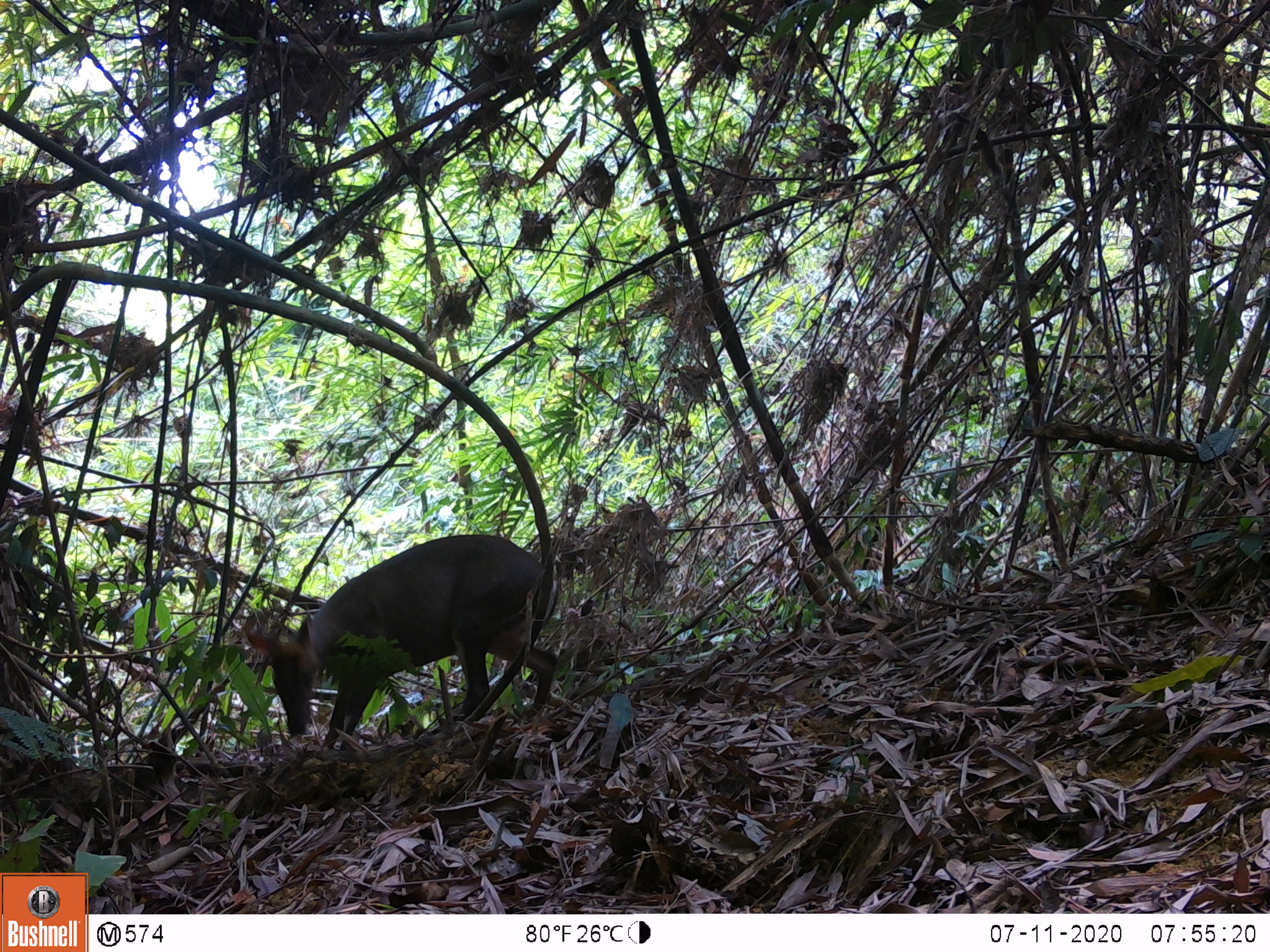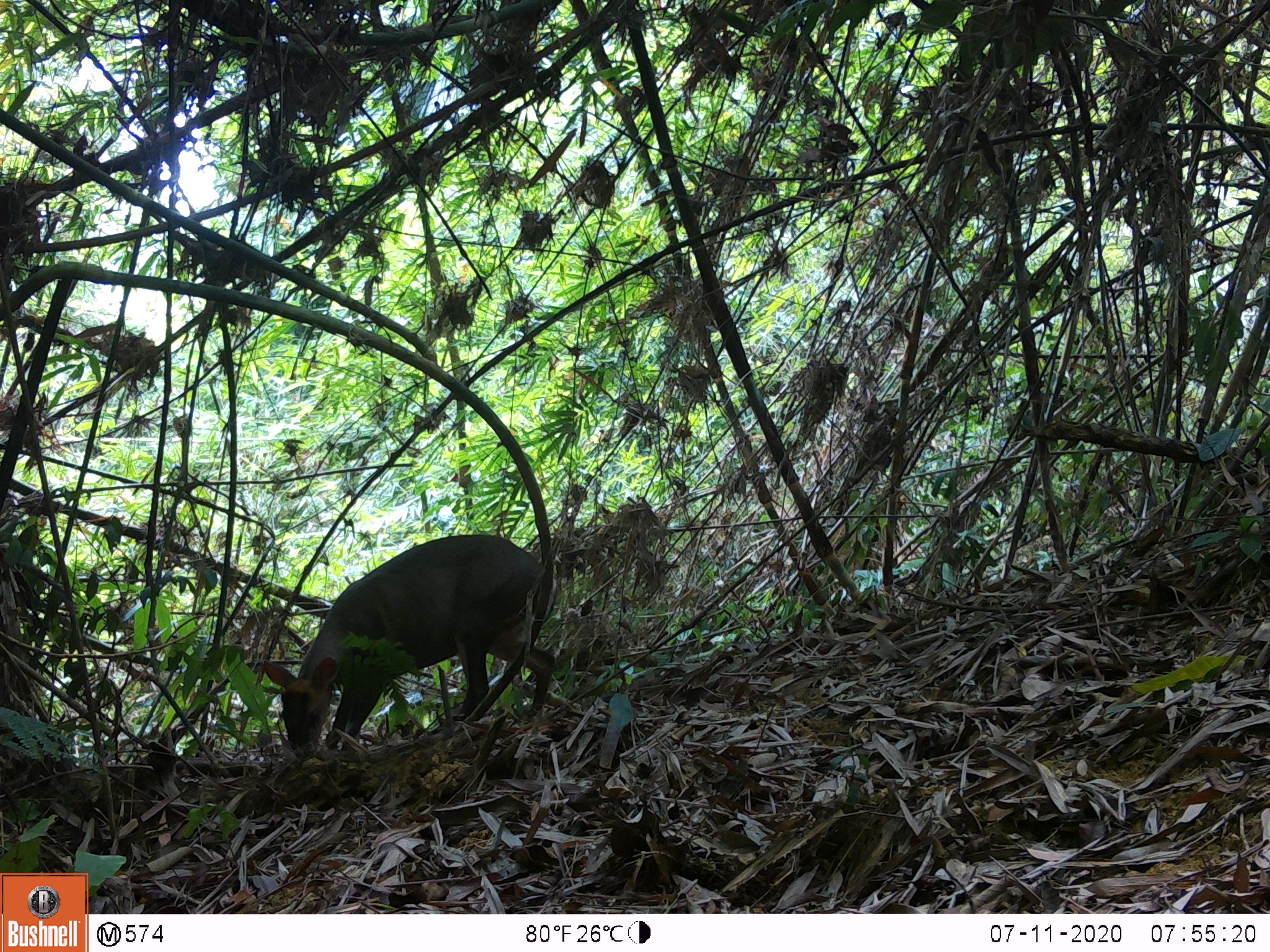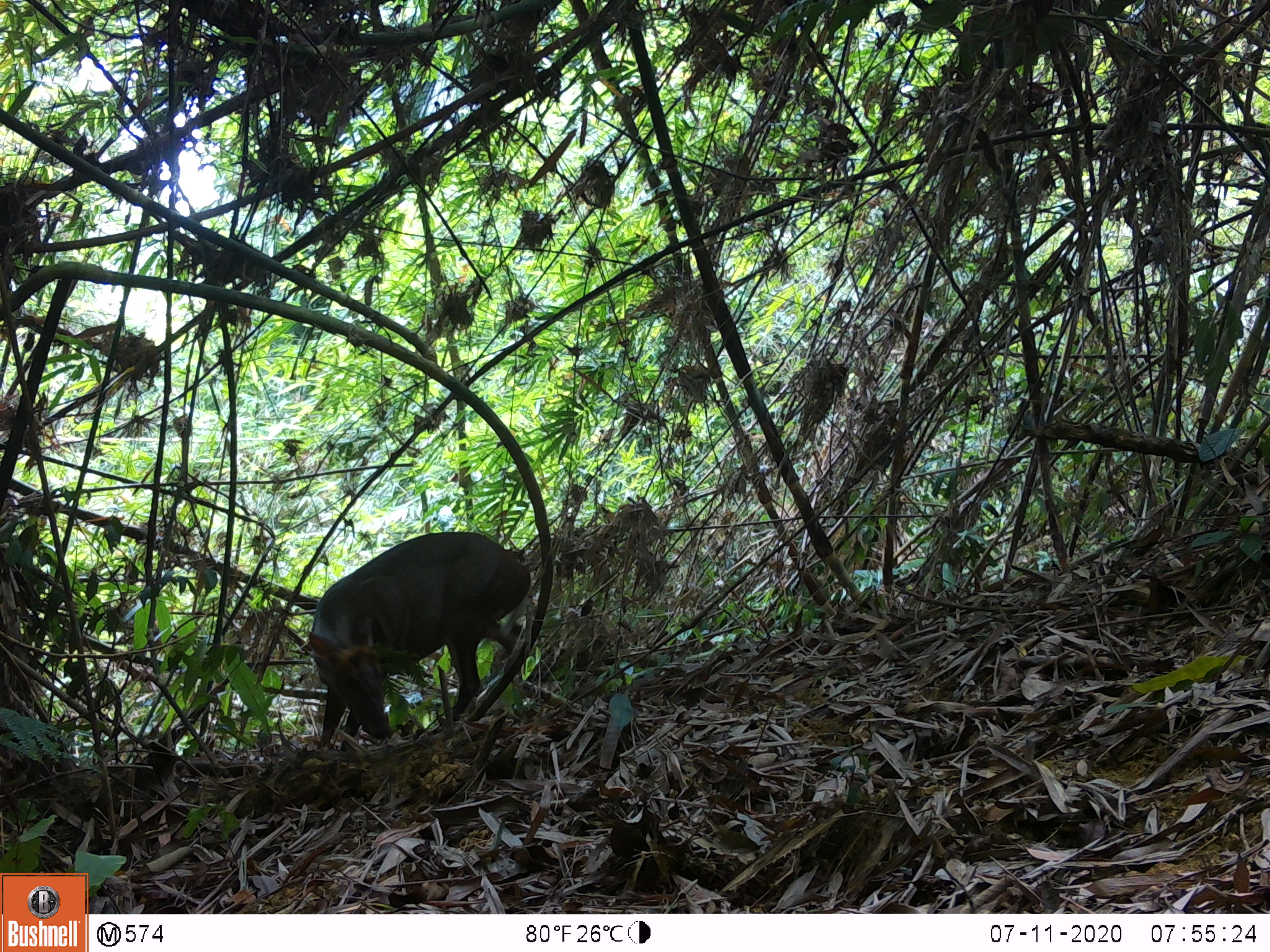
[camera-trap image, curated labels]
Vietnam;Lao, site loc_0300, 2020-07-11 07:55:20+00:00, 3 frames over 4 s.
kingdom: Animalia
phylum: Chordata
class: Mammalia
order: Artiodactyla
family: Cervidae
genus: Muntiacus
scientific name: Muntiacus rooseveltorum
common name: roosevelt's muntjac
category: roosevelts muntjac group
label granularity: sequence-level